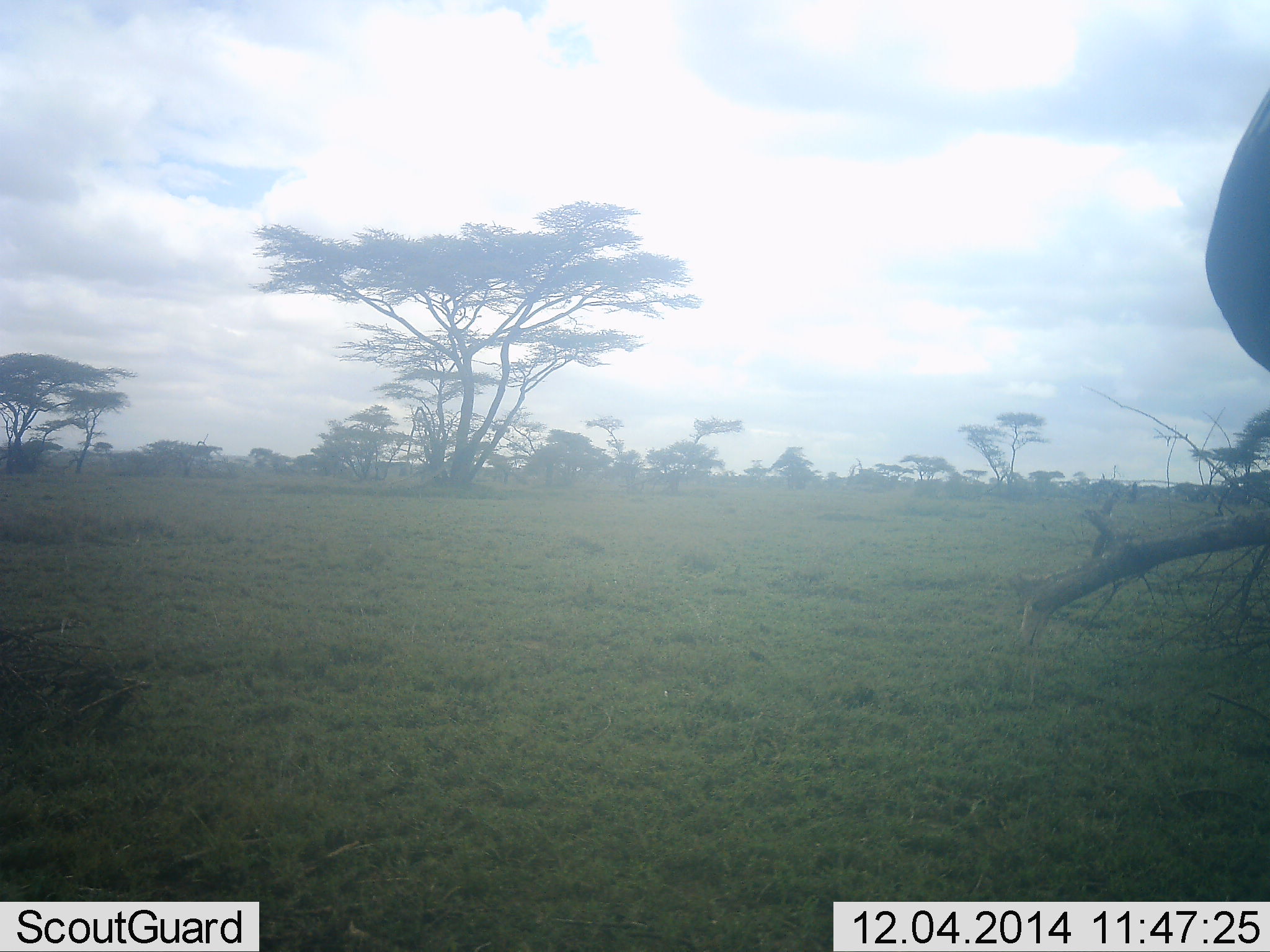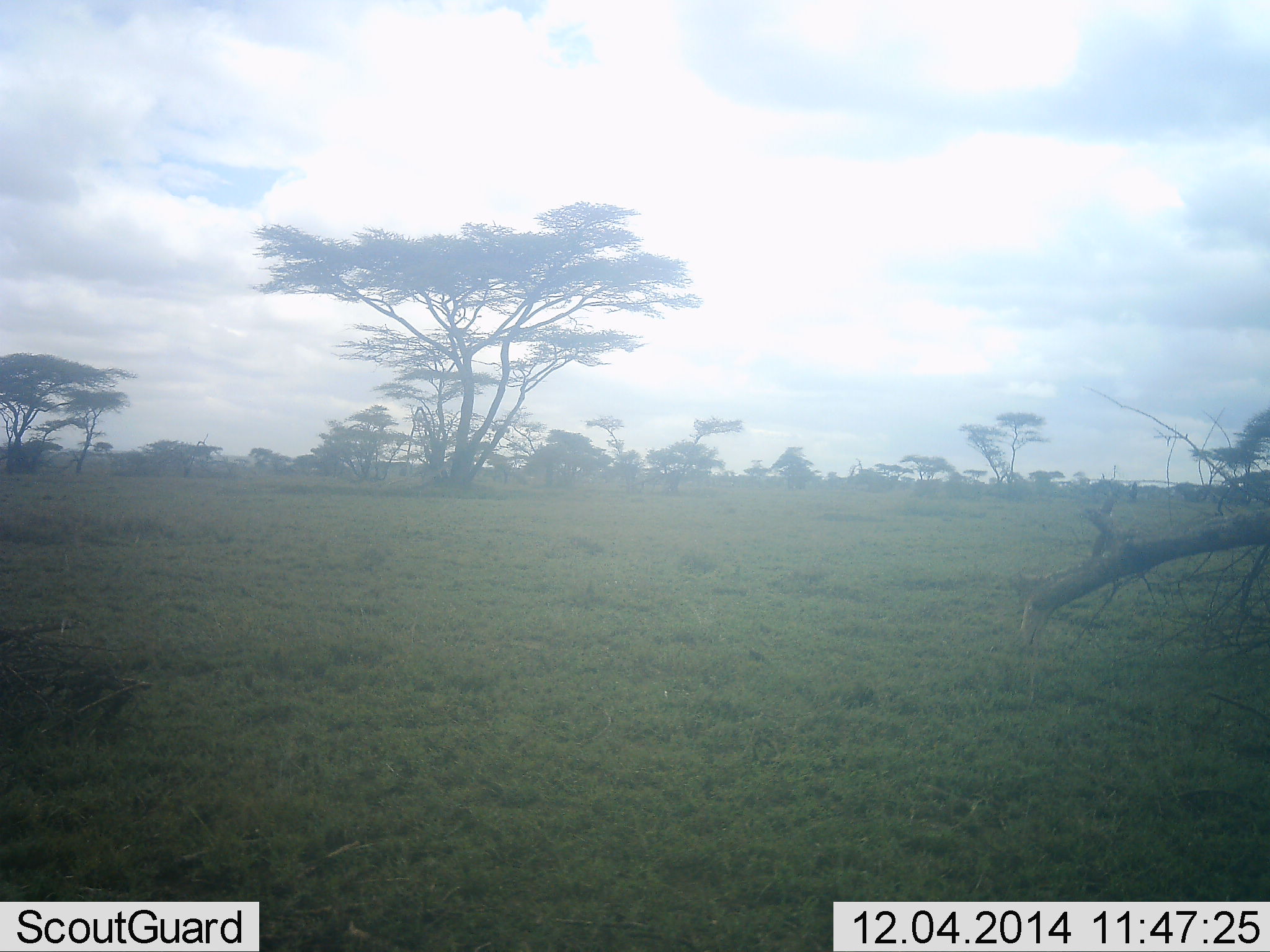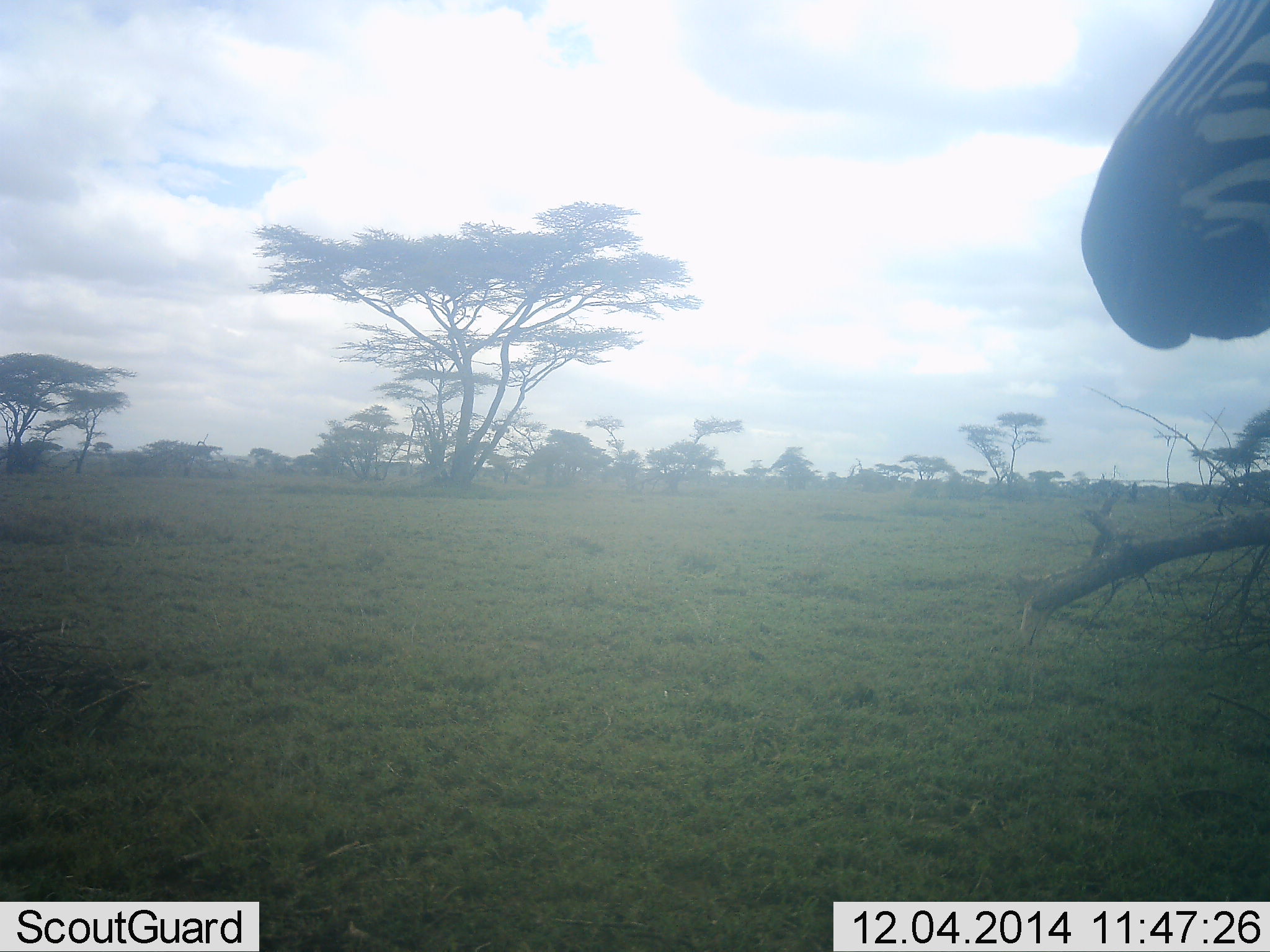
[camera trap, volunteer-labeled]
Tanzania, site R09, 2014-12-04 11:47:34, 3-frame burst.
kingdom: Animalia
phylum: Chordata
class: Mammalia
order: Perissodactyla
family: Equidae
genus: Equus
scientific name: Equus quagga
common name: plains zebra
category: zebra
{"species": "zebra (plains zebra) (Equus quagga)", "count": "1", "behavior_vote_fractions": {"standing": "10%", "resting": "0%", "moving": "90%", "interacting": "0%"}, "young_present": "0%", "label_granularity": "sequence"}